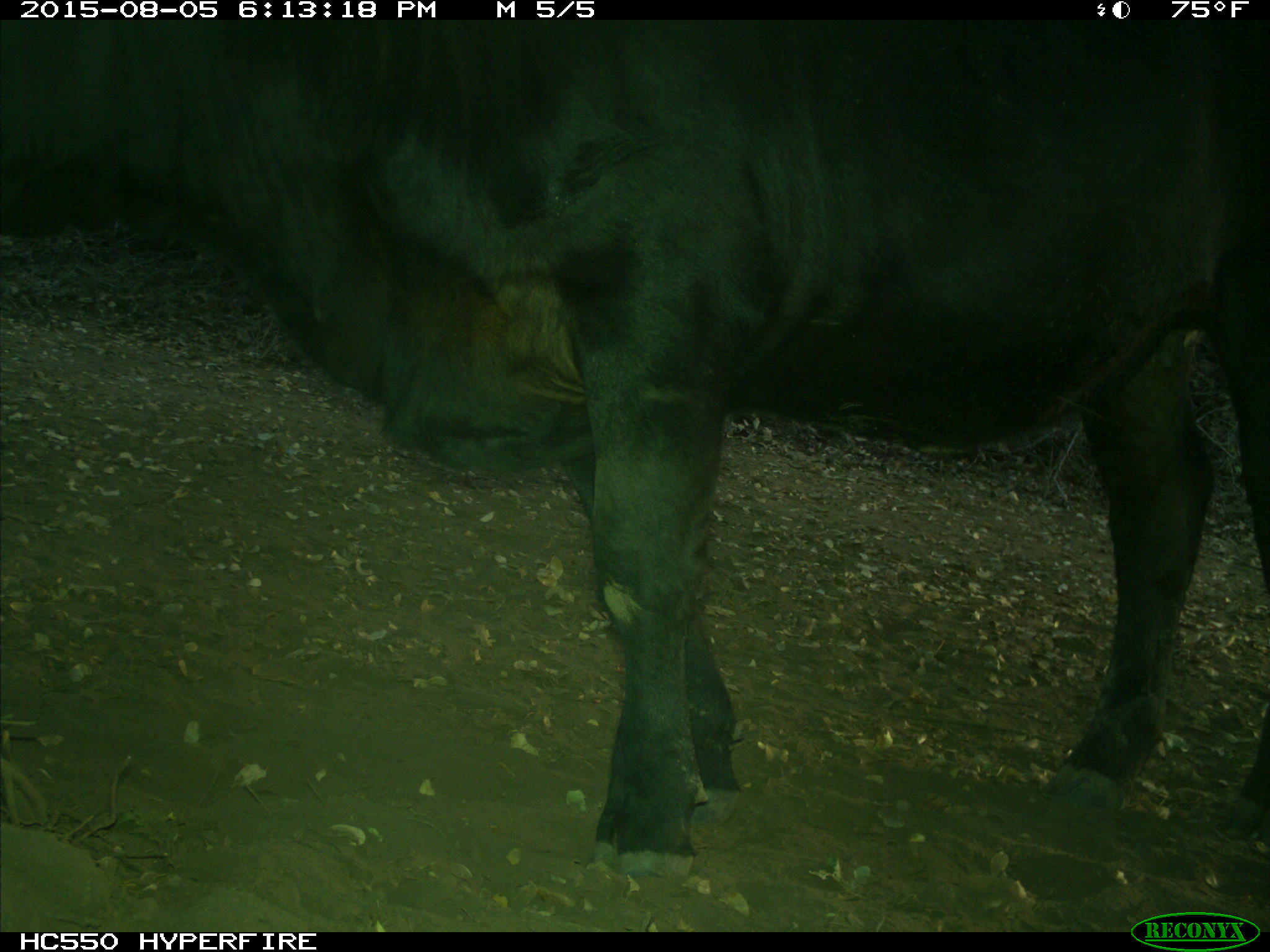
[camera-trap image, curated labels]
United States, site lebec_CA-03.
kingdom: Animalia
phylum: Chordata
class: Mammalia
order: Artiodactyla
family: Bovidae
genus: Bos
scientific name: Bos taurus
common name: domestic cow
Bos taurus (domestic cow).